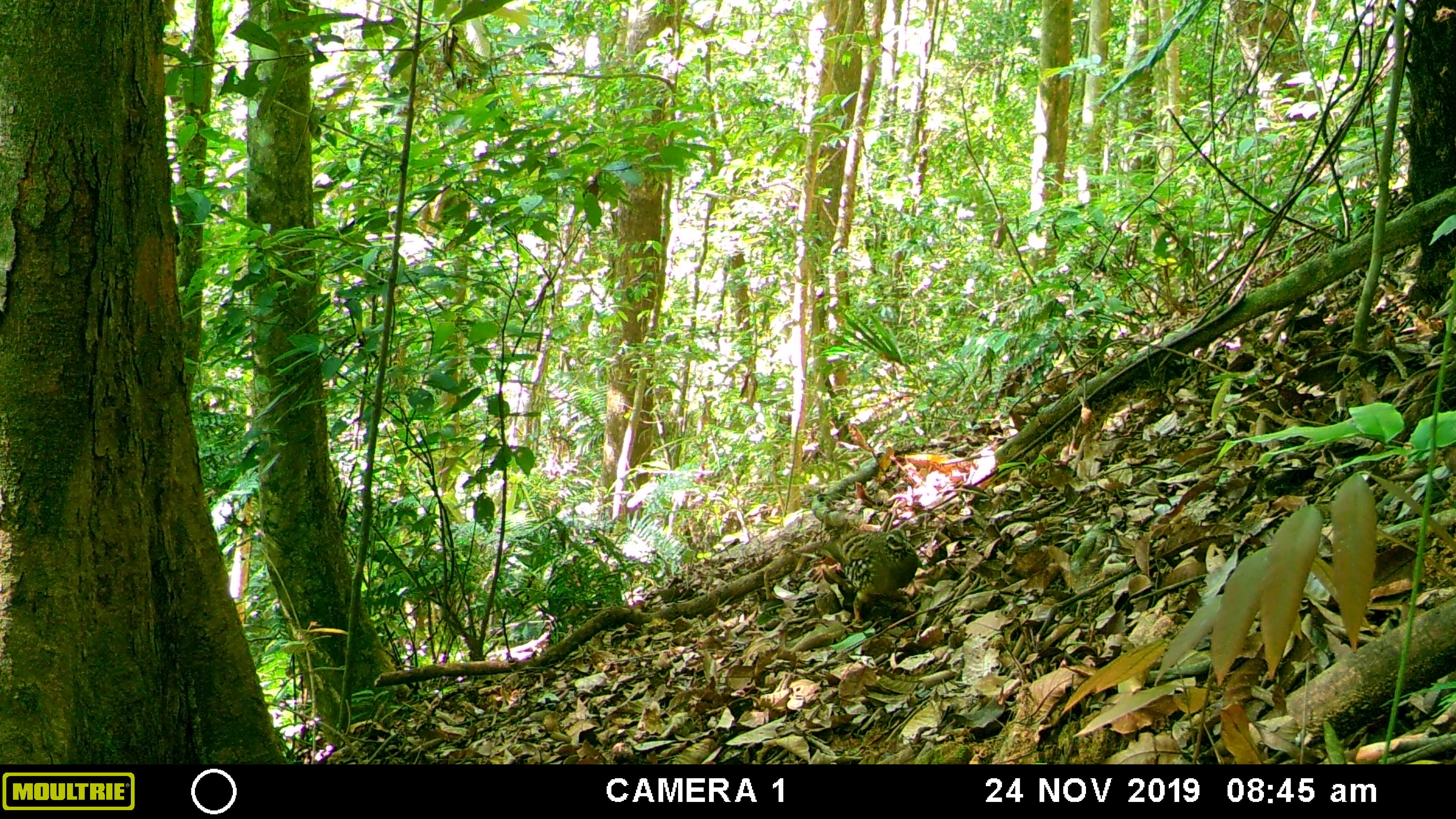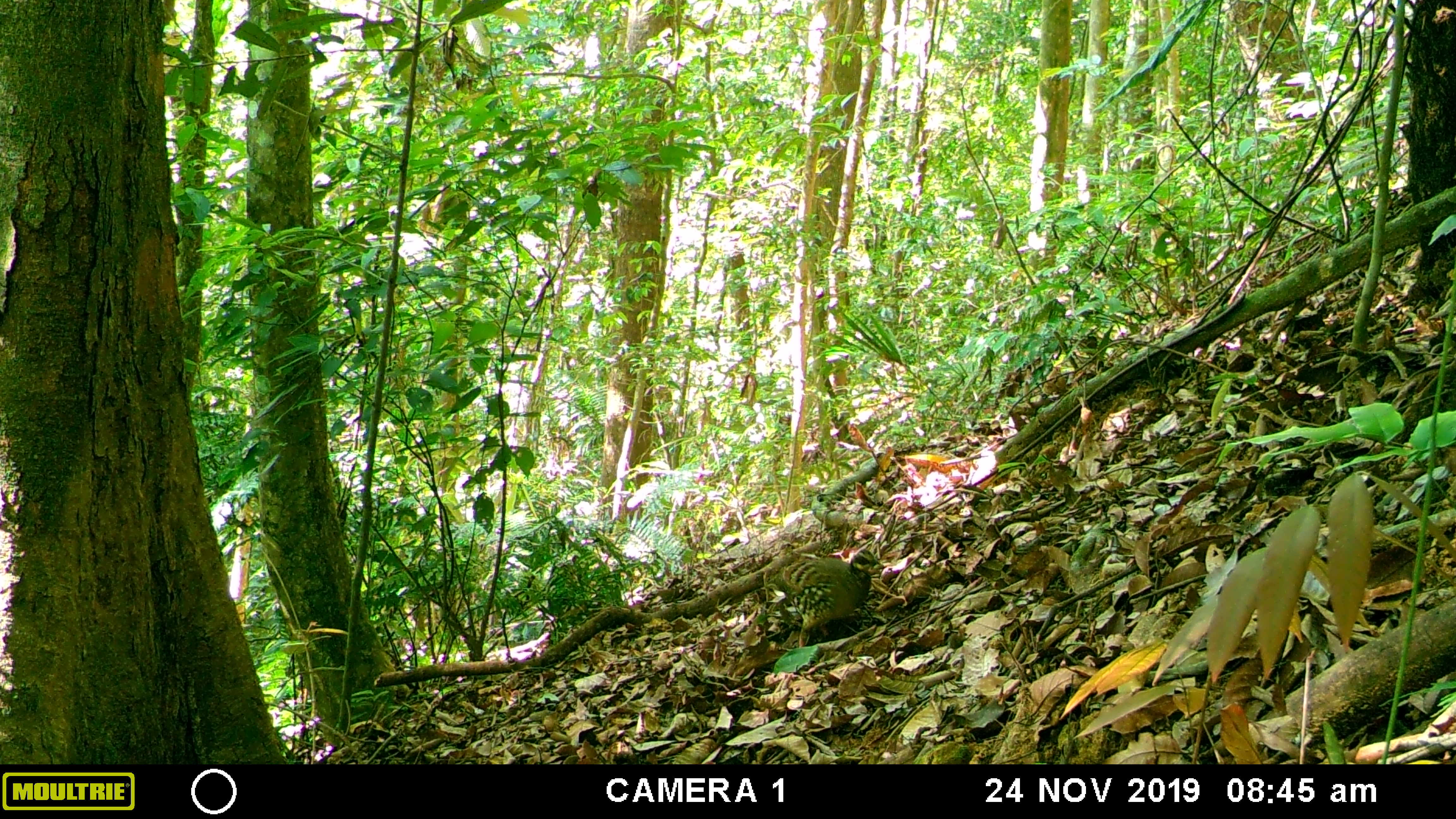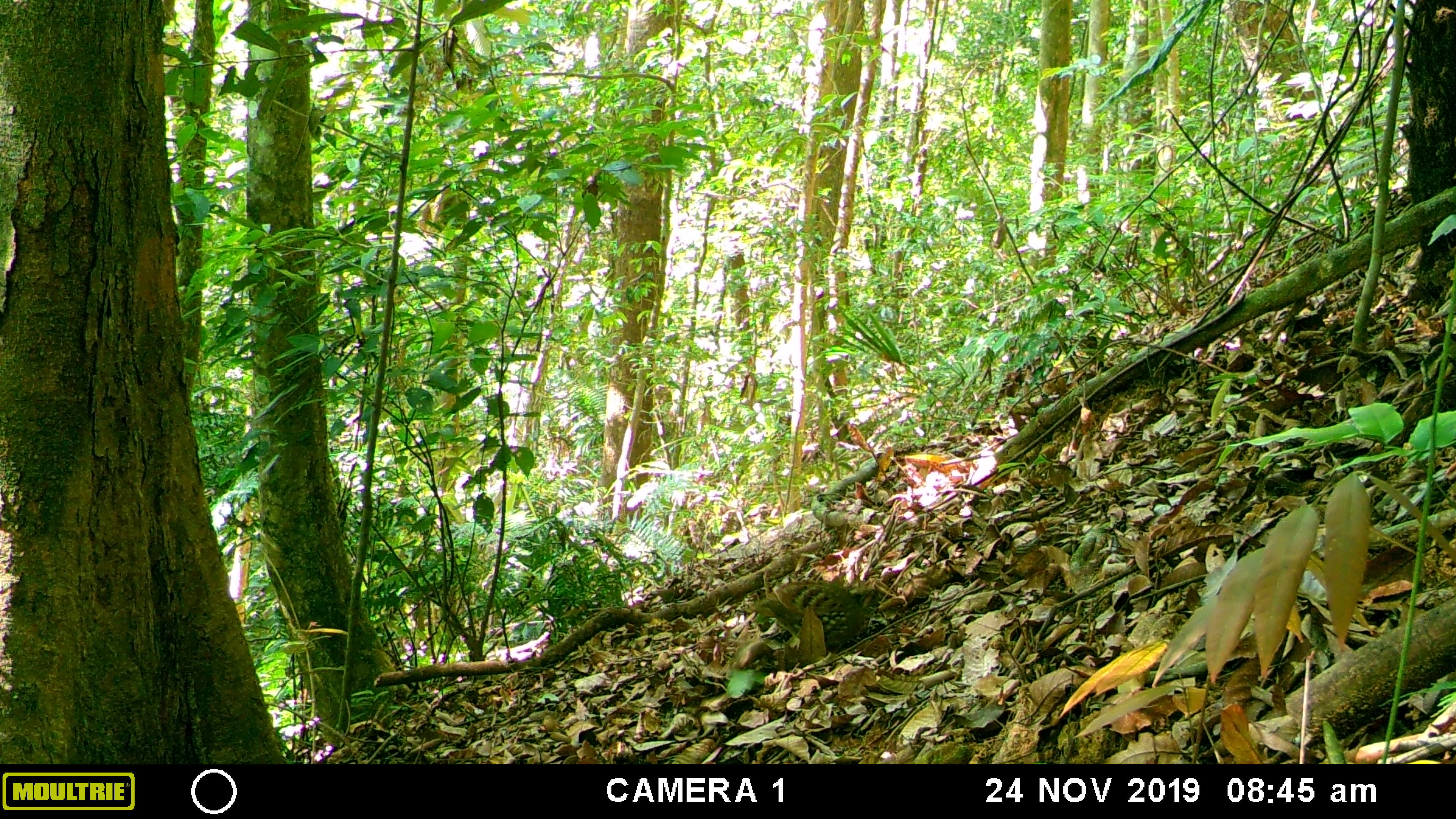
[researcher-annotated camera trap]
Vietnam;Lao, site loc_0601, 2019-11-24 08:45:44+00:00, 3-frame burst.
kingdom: Animalia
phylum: Chordata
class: Aves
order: Galliformes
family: Phasianidae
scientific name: Phasianidae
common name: partridge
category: unidentified partridge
Unidentified partridge (partridge) (Phasianidae). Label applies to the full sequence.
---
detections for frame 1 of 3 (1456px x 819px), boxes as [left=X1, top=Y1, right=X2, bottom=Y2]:
unidentified partridge: [left=816, top=528, right=918, bottom=623]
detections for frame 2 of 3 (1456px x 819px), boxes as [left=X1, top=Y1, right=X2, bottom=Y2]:
unidentified partridge: [left=766, top=548, right=880, bottom=647]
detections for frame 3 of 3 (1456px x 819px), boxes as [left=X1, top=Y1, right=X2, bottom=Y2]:
unidentified partridge: [left=750, top=582, right=879, bottom=648]